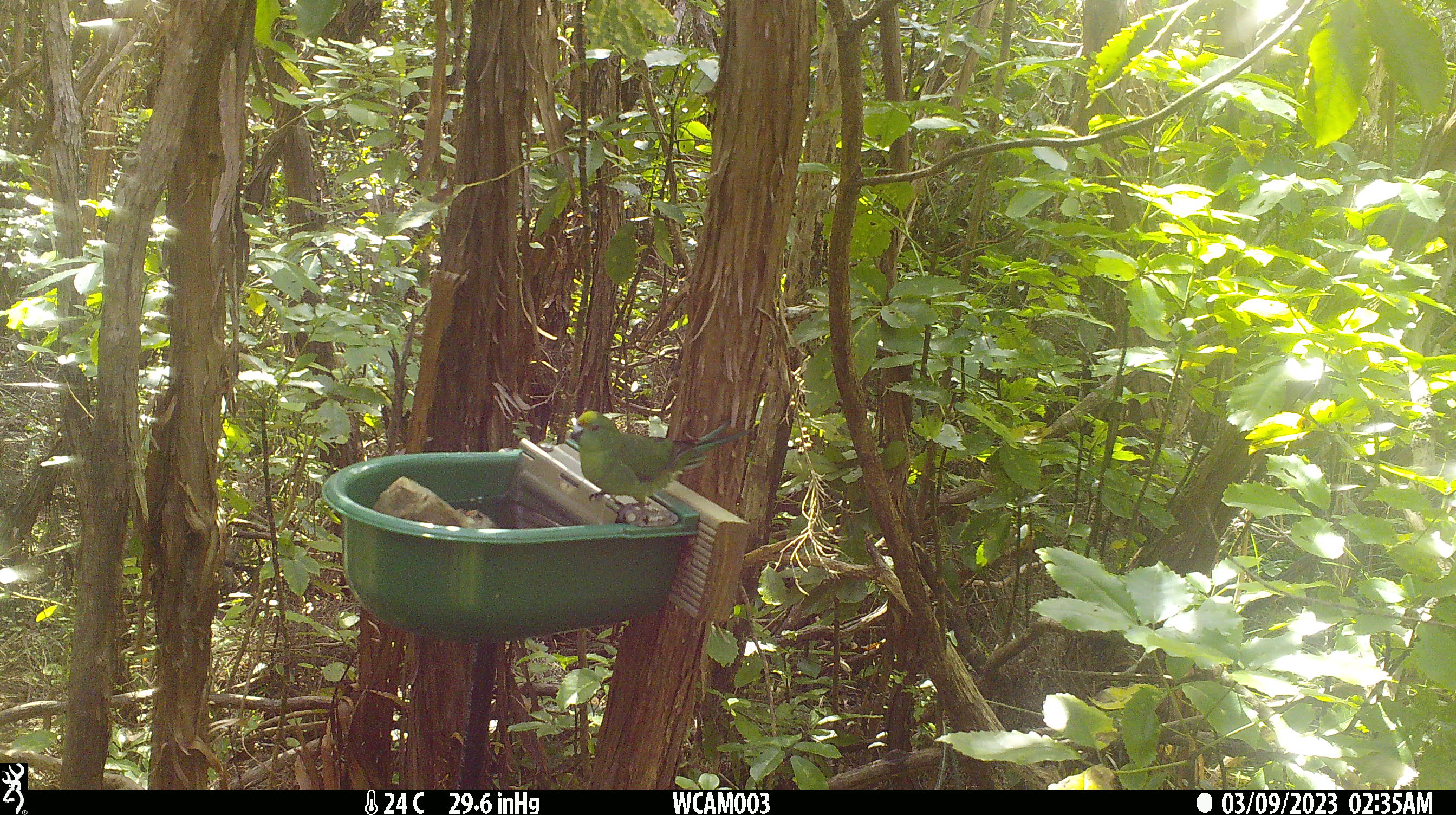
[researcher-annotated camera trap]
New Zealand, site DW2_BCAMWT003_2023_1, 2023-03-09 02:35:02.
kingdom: Animalia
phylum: Chordata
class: Aves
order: Psittaciformes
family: Psittaculidae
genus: Cyanoramphus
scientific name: Cyanoramphus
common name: parakeet